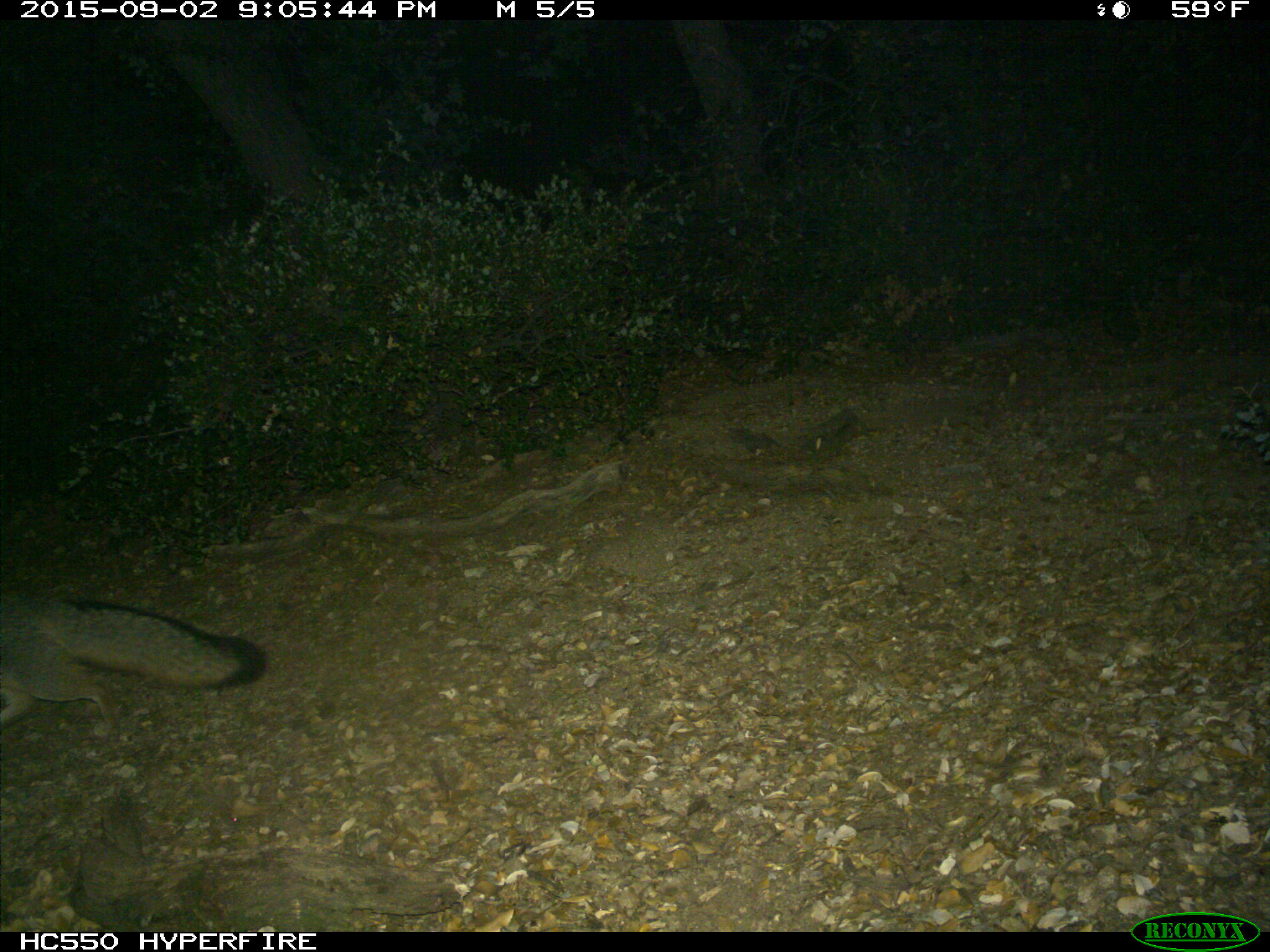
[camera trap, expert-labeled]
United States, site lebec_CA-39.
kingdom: Animalia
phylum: Chordata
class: Mammalia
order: Carnivora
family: Canidae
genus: Urocyon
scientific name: Urocyon cinereoargenteus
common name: gray fox